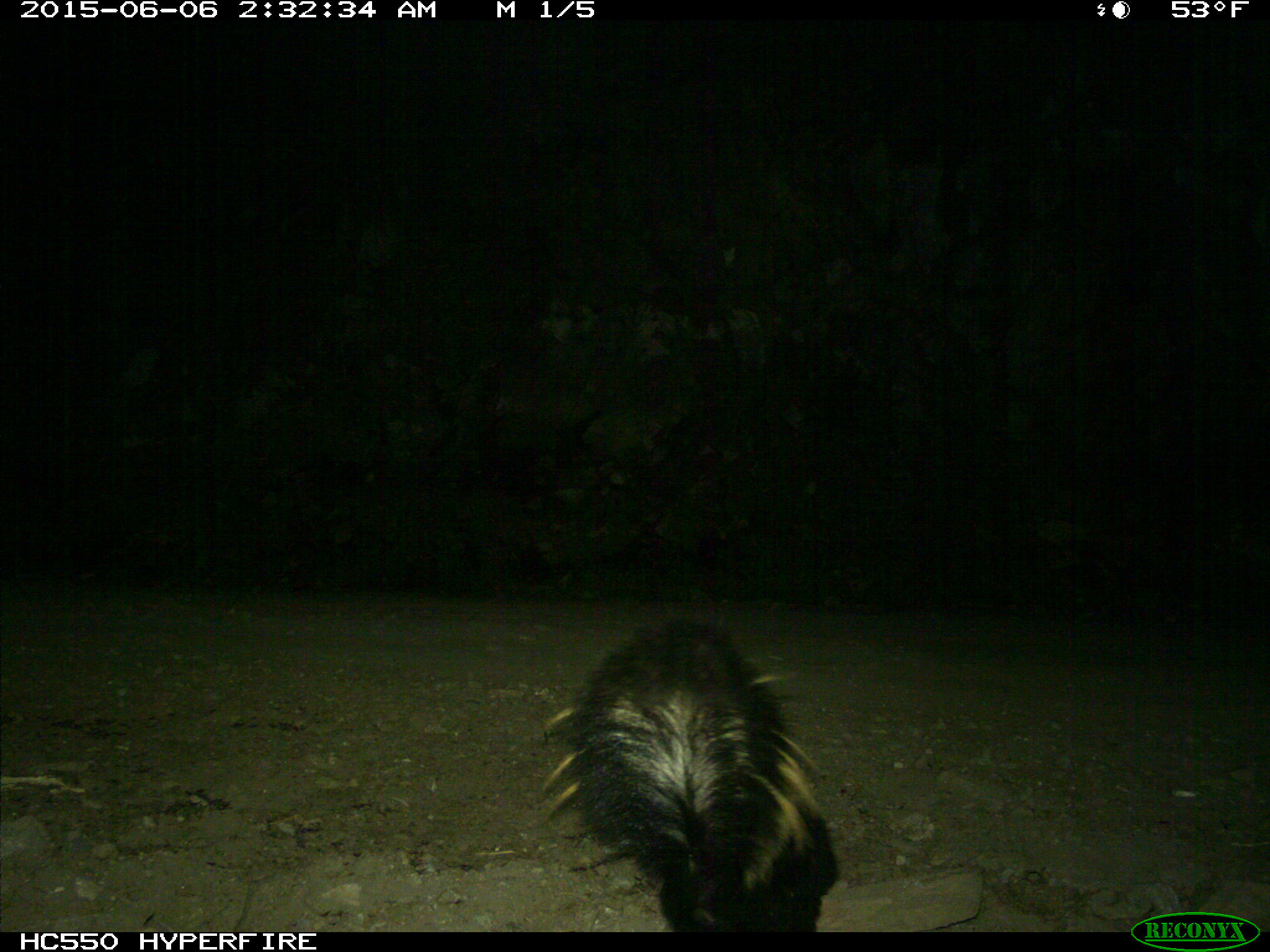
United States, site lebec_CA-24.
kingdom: Animalia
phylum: Chordata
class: Mammalia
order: Carnivora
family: Mephitidae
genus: Mephitis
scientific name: Mephitis mephitis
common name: striped skunk